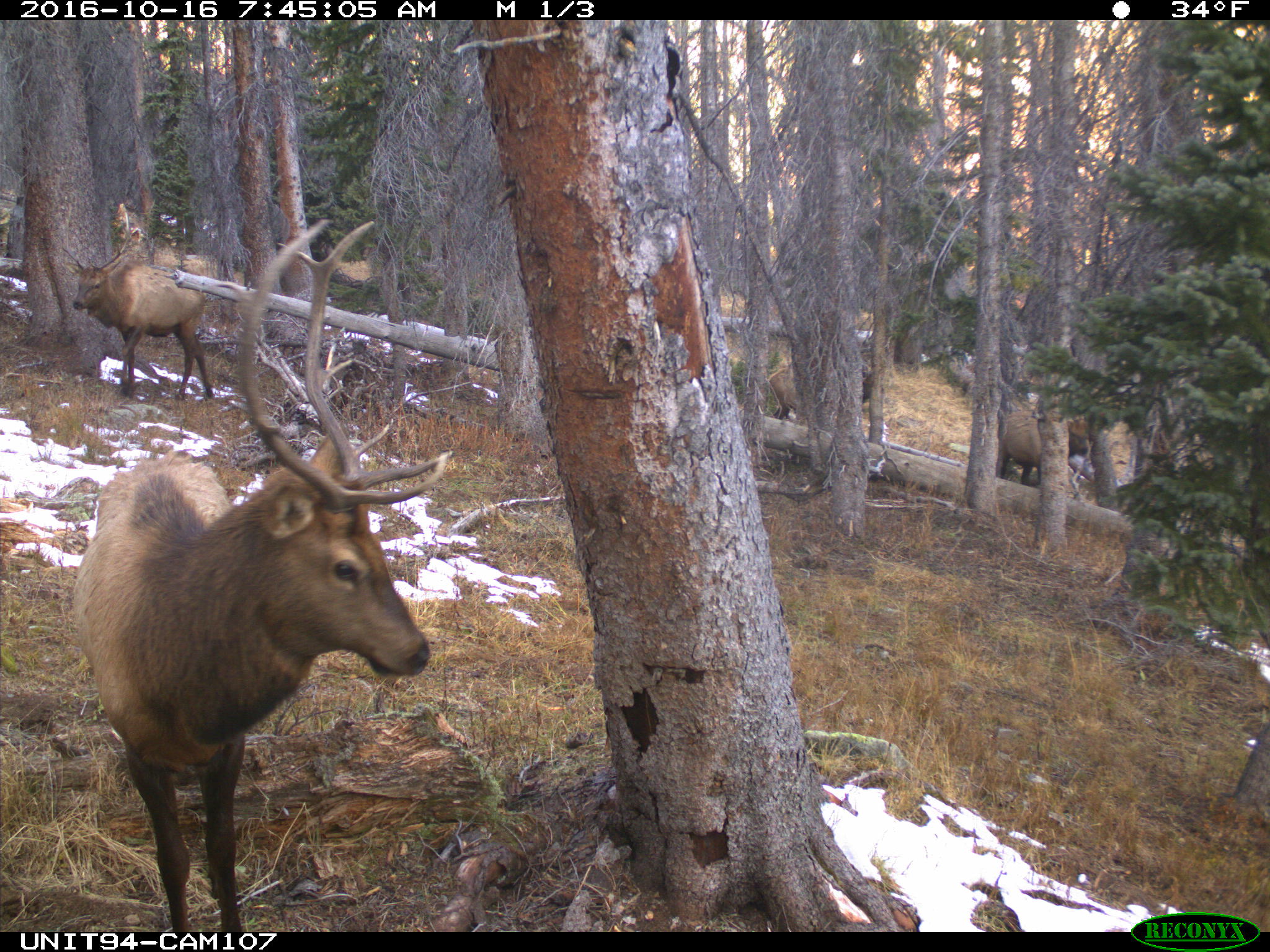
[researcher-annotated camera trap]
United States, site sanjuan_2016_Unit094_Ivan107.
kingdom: Animalia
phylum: Chordata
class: Mammalia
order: Artiodactyla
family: Cervidae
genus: Cervus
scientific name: Cervus elaphus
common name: red deer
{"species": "Cervus elaphus (red deer)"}